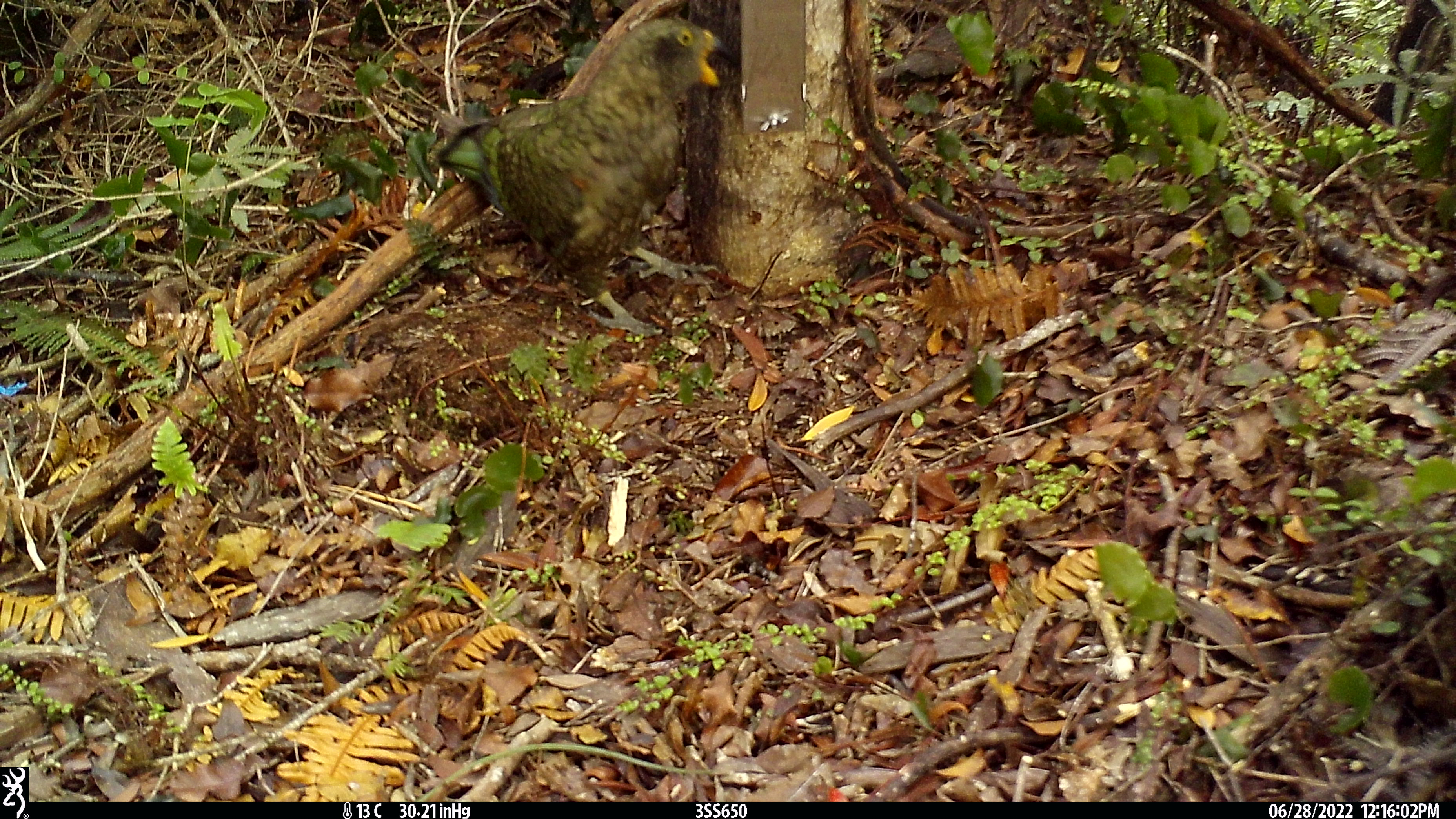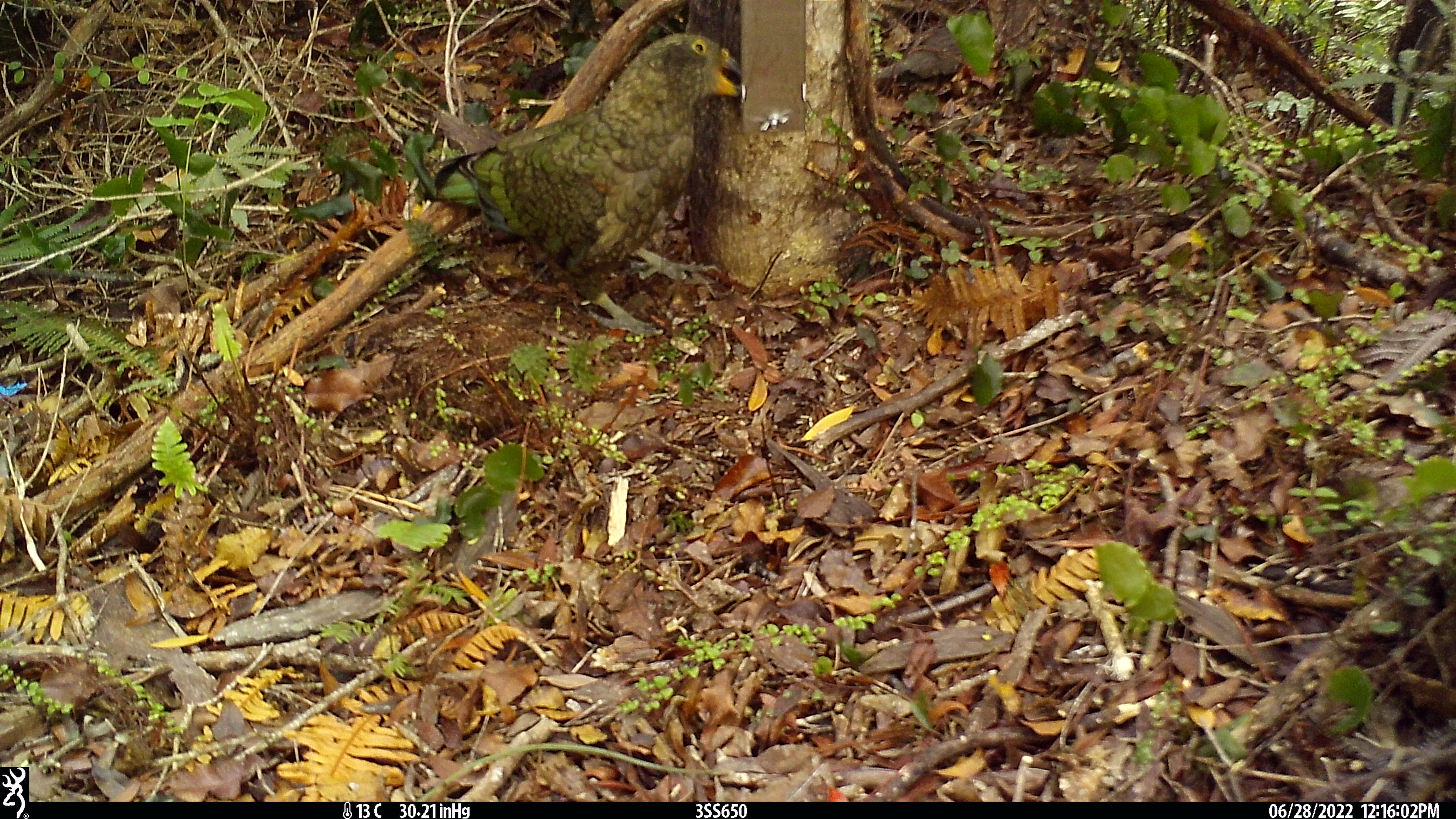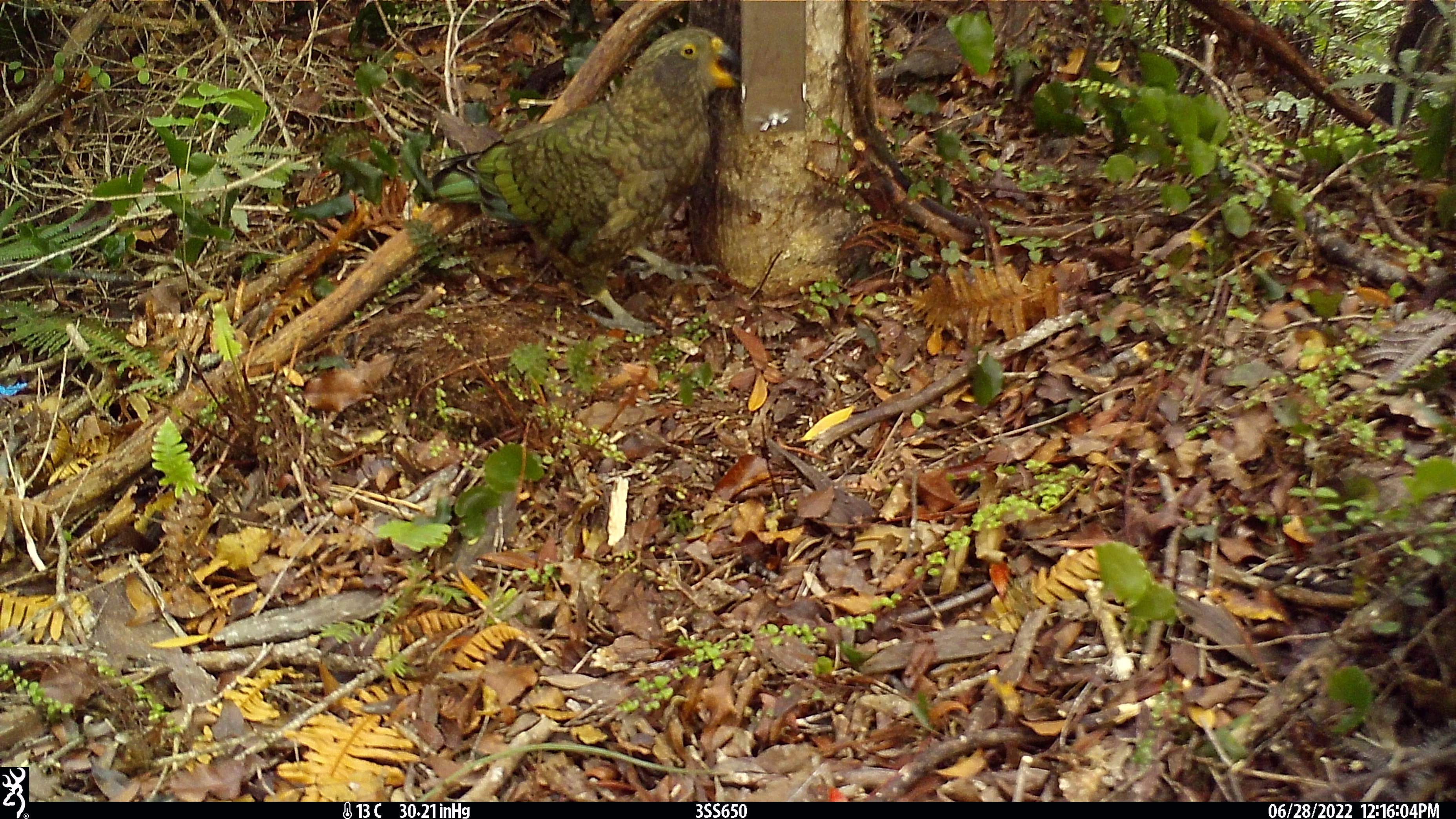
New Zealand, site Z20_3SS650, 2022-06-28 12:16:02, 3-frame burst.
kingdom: Animalia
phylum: Chordata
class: Aves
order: Psittaciformes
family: Strigopidae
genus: Nestor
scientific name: Nestor notabilis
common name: kea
Kea (Nestor notabilis).